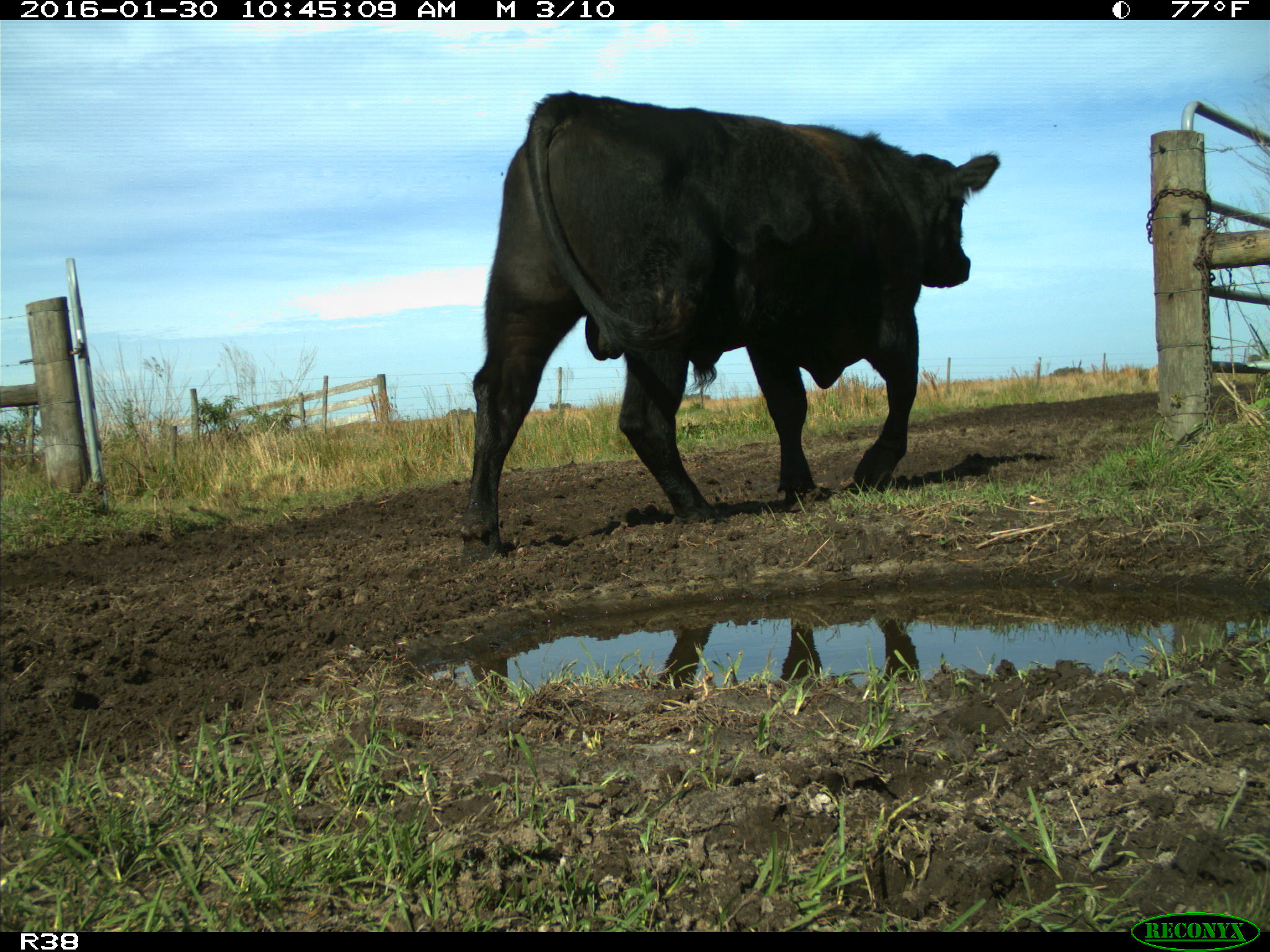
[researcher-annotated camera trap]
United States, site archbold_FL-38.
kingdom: Animalia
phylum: Chordata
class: Mammalia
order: Artiodactyla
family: Bovidae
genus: Bos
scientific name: Bos taurus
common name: domestic cow